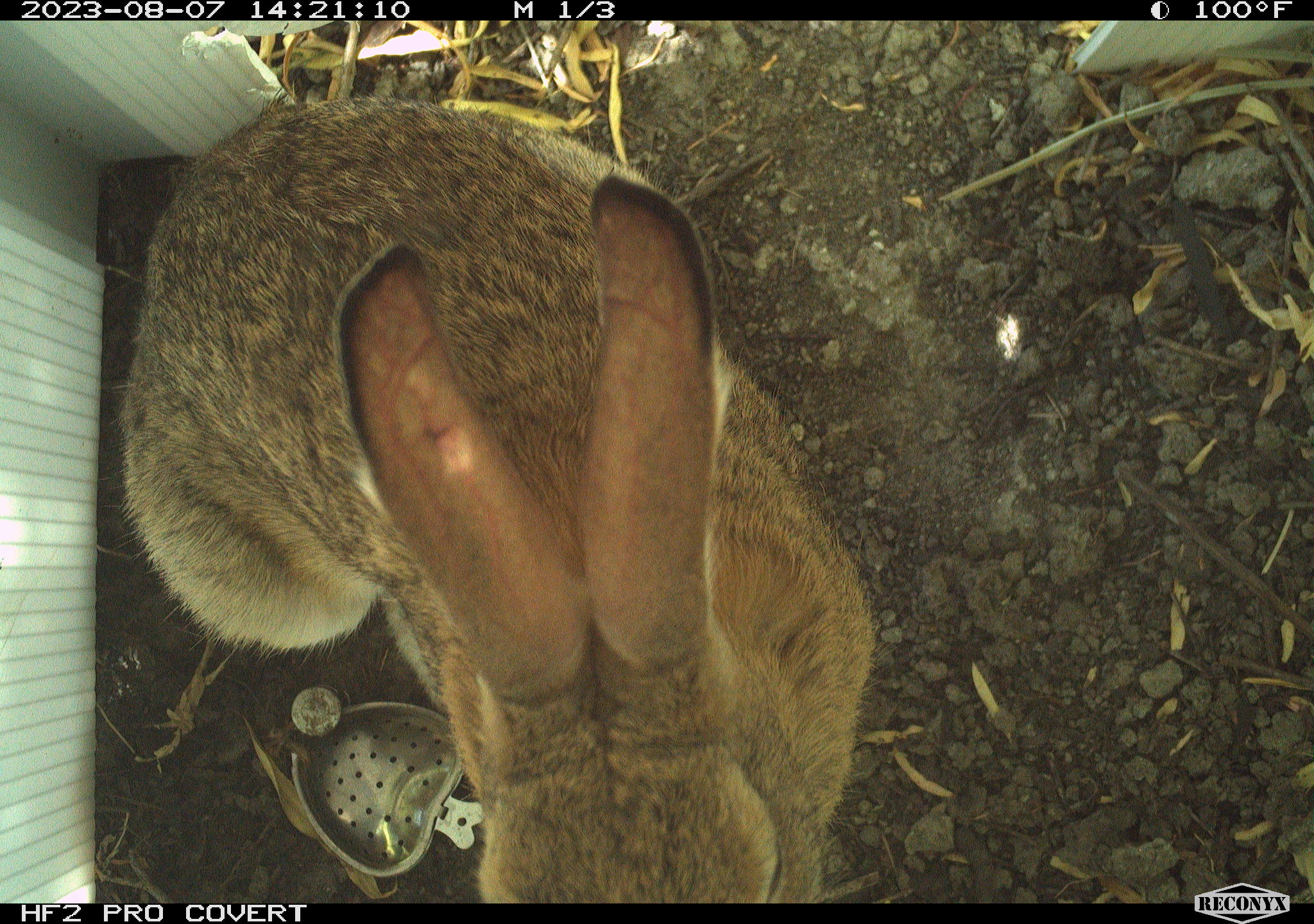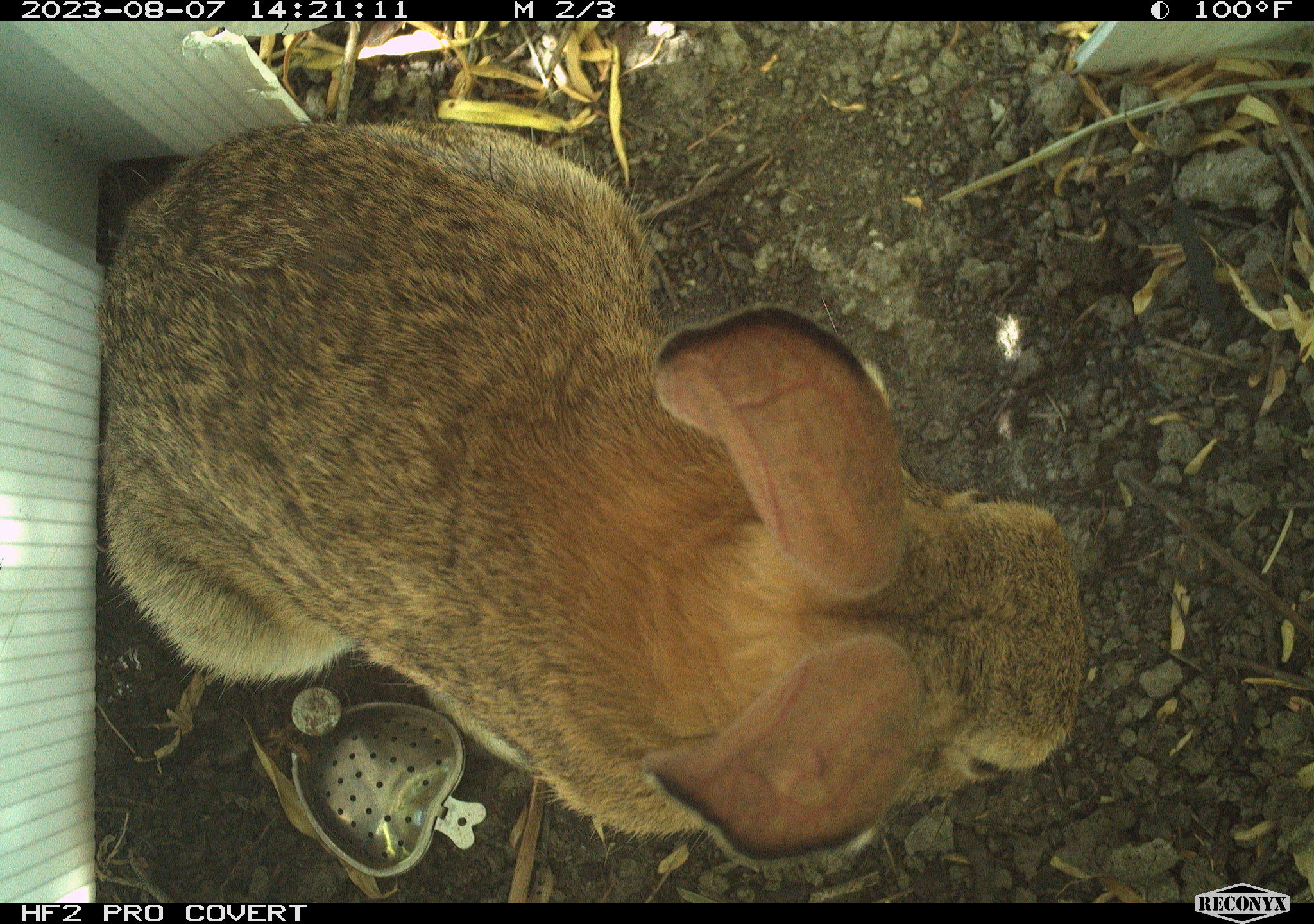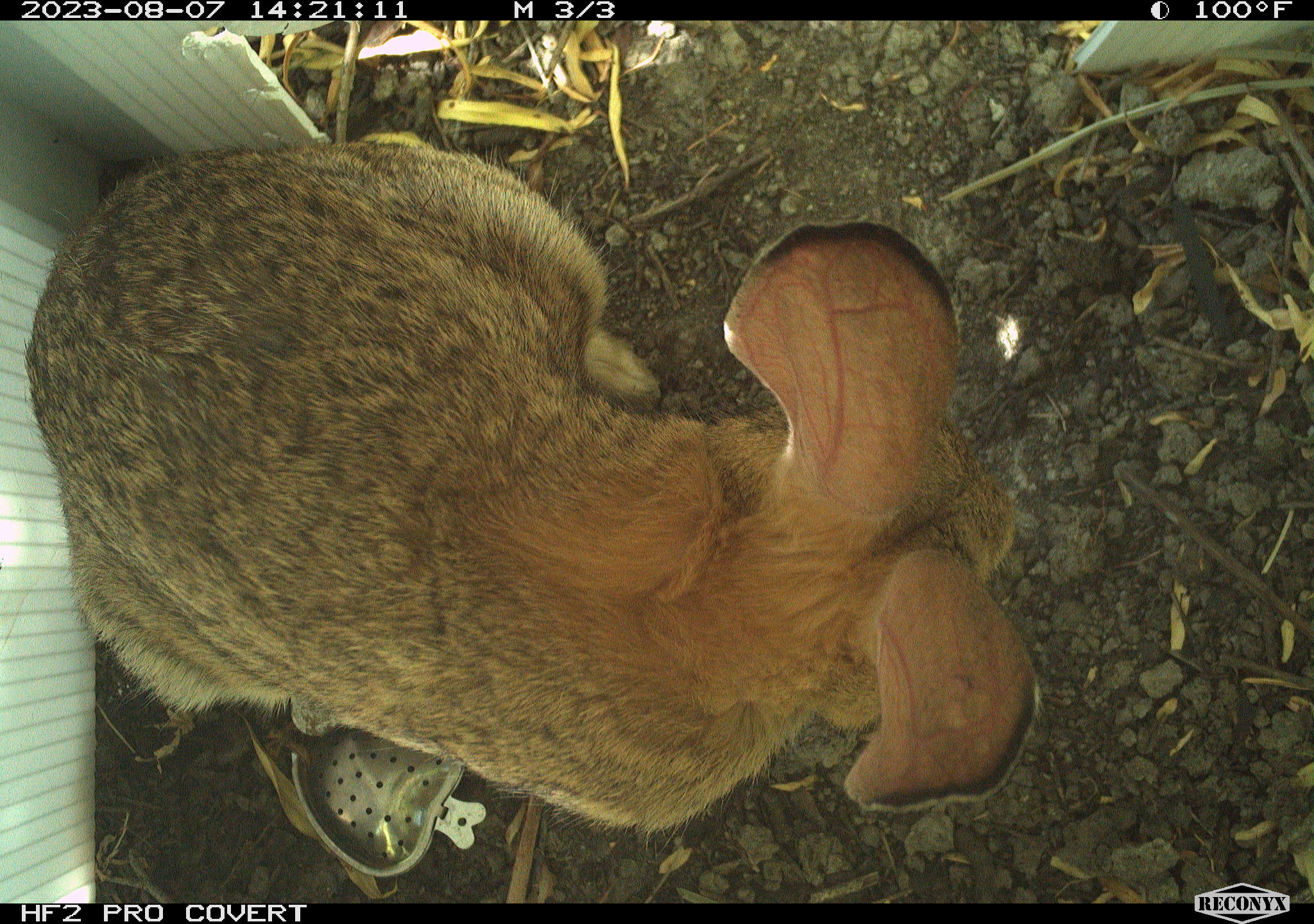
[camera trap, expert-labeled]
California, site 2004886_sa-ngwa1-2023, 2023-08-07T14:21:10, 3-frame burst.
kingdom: Animalia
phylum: Chordata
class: Mammalia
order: Lagomorpha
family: Leporidae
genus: Sylvilagus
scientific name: Sylvilagus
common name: cottontail rabbits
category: sylvilagus species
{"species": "sylvilagus species (cottontail rabbits) (Sylvilagus)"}